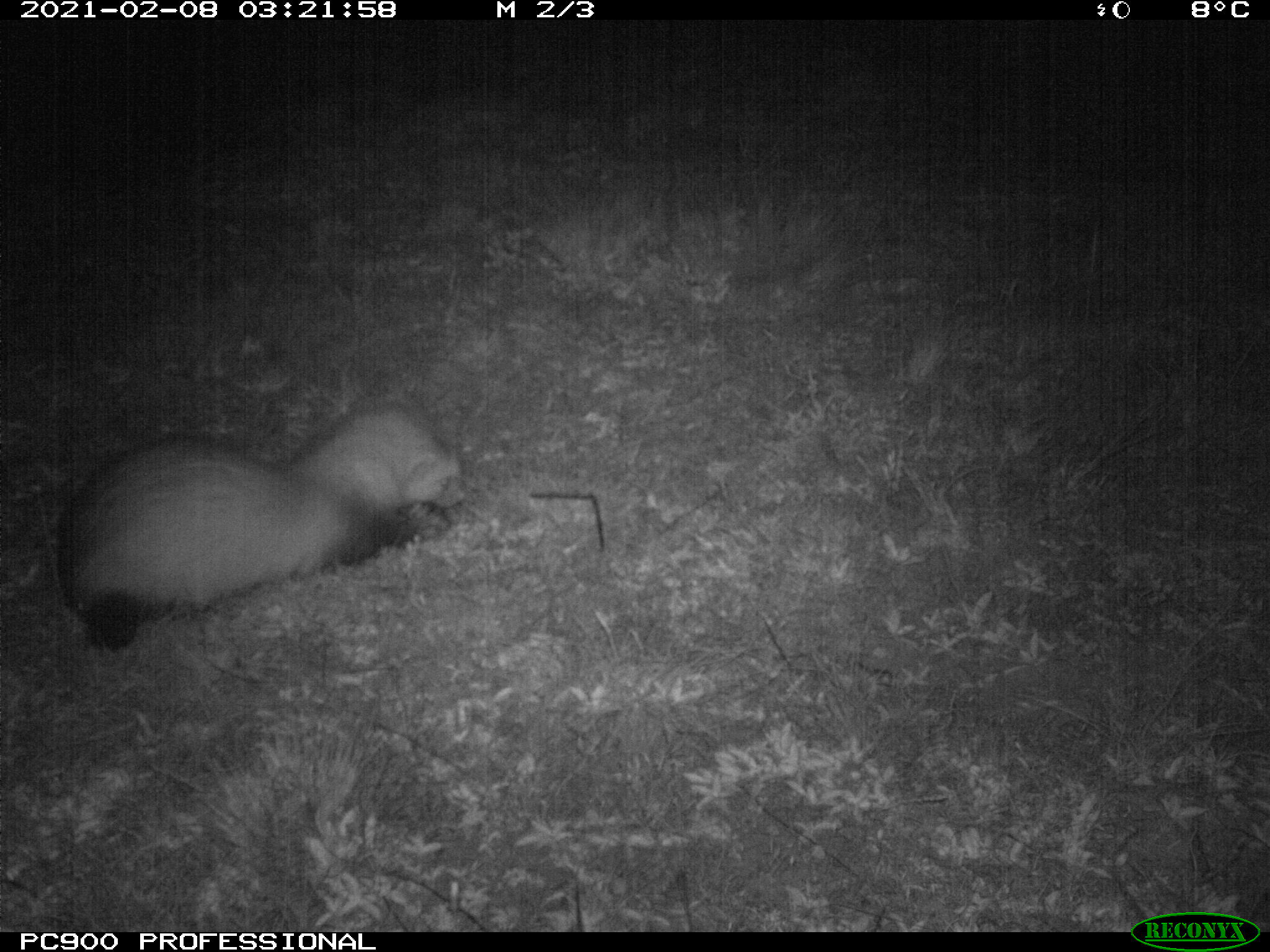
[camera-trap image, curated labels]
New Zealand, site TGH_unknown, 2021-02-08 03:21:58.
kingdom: Animalia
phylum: Chordata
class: Mammalia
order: Carnivora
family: Mustelidae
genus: Mustela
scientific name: Mustela furo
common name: ferret